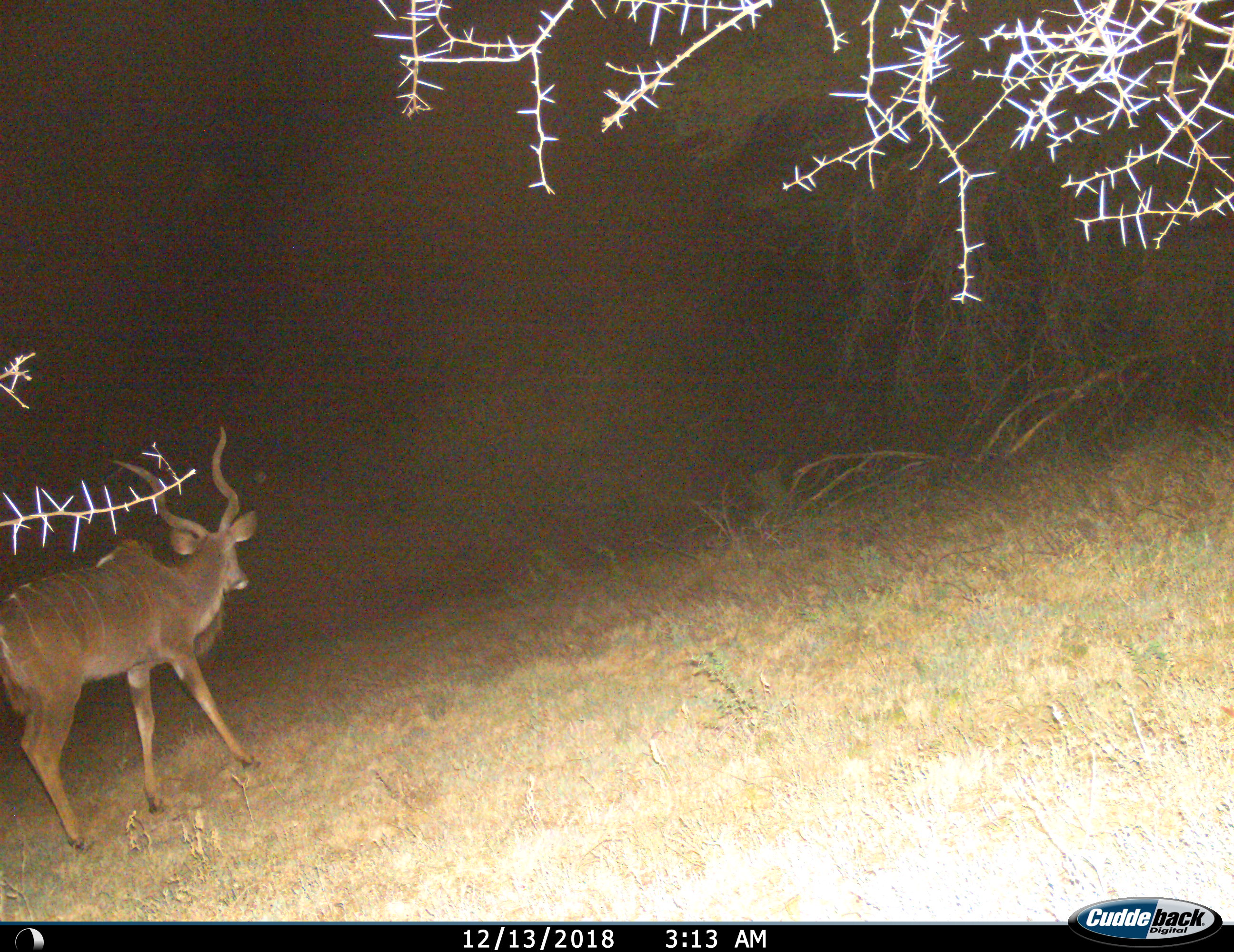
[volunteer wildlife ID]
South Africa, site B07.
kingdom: Animalia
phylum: Chordata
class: Mammalia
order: Artiodactyla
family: Bovidae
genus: Tragelaphus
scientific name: Tragelaphus strepsiceros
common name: greater kudu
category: kudu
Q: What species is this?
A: Kudu (greater kudu) (Tragelaphus strepsiceros).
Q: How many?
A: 1.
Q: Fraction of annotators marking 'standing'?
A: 30%.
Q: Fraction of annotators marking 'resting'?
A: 0%.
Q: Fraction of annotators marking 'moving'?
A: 70%.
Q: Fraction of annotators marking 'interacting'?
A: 0%.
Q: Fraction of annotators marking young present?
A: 0%.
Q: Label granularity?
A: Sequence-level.